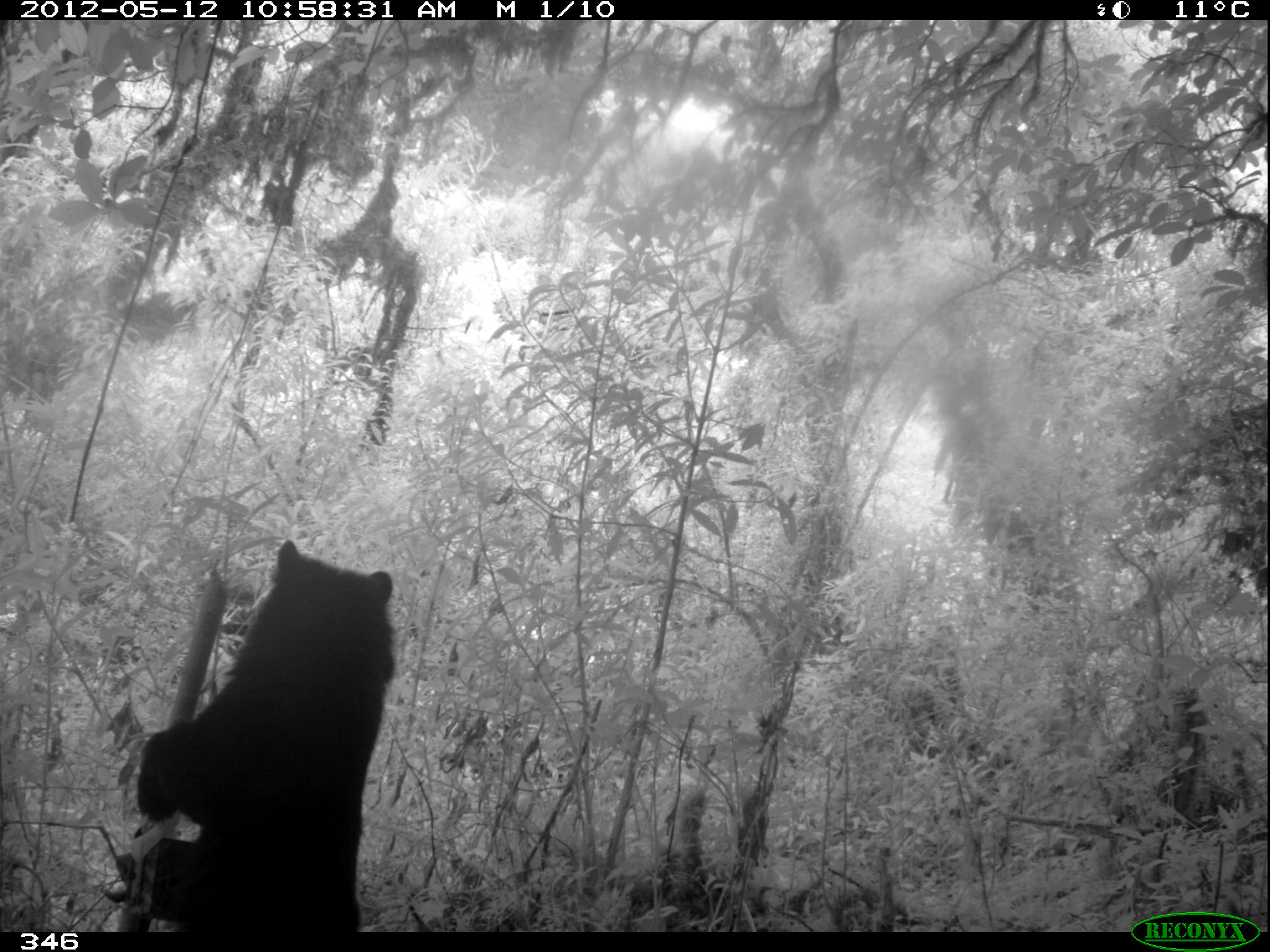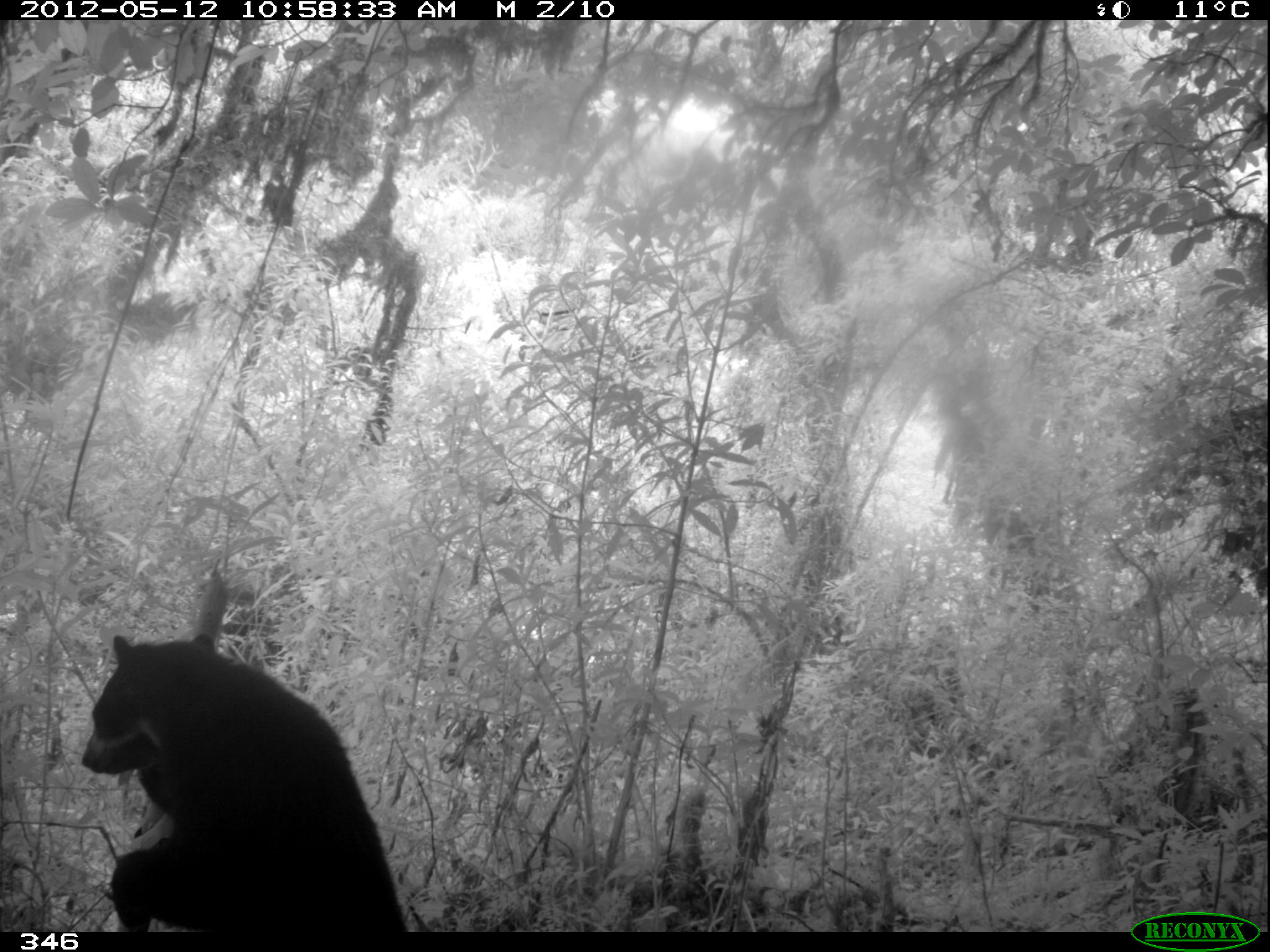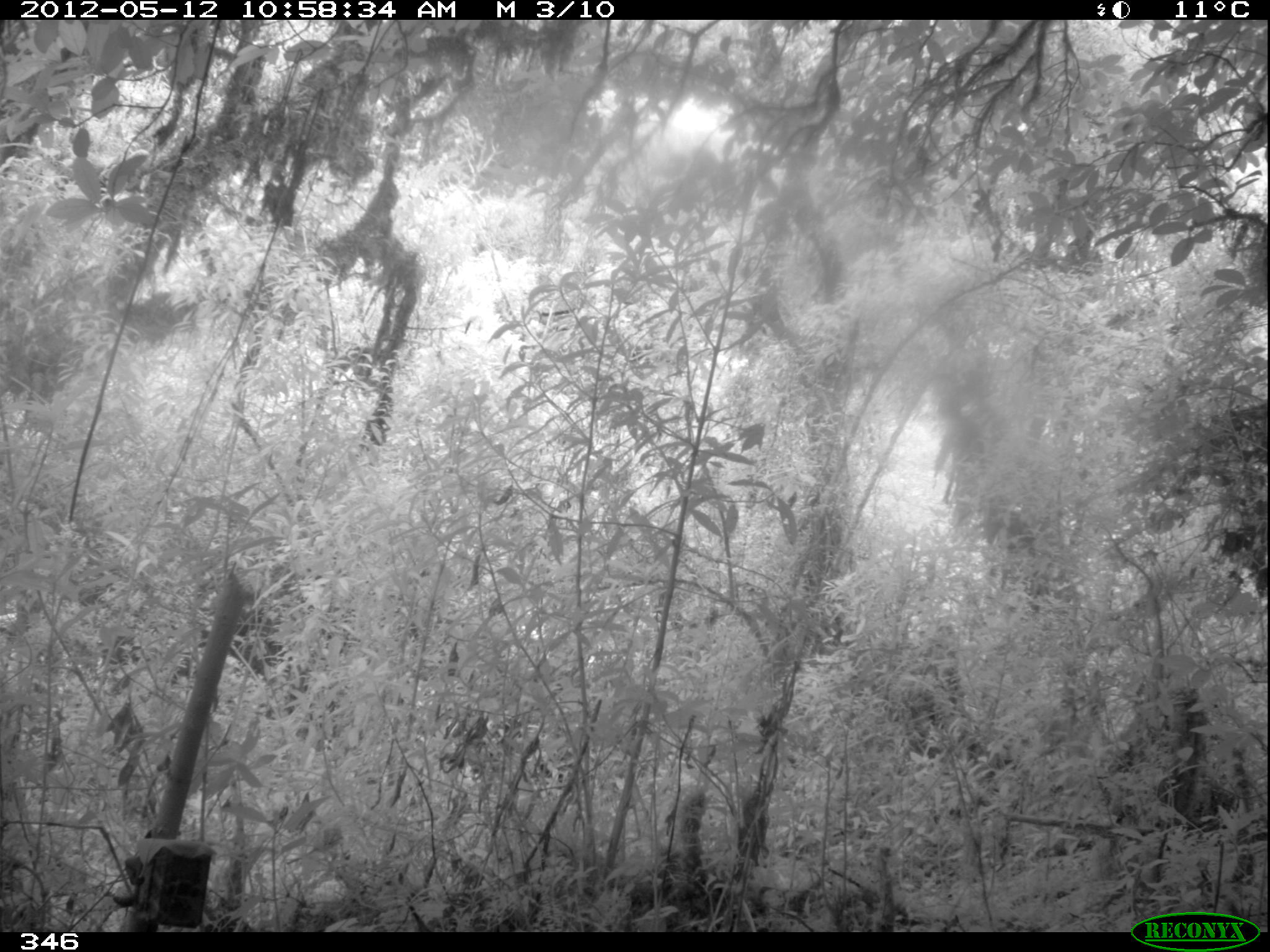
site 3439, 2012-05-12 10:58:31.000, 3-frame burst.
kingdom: Animalia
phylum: Chordata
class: Mammalia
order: Carnivora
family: Ursidae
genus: Tremarctos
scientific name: Tremarctos ornatus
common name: spectacled bear